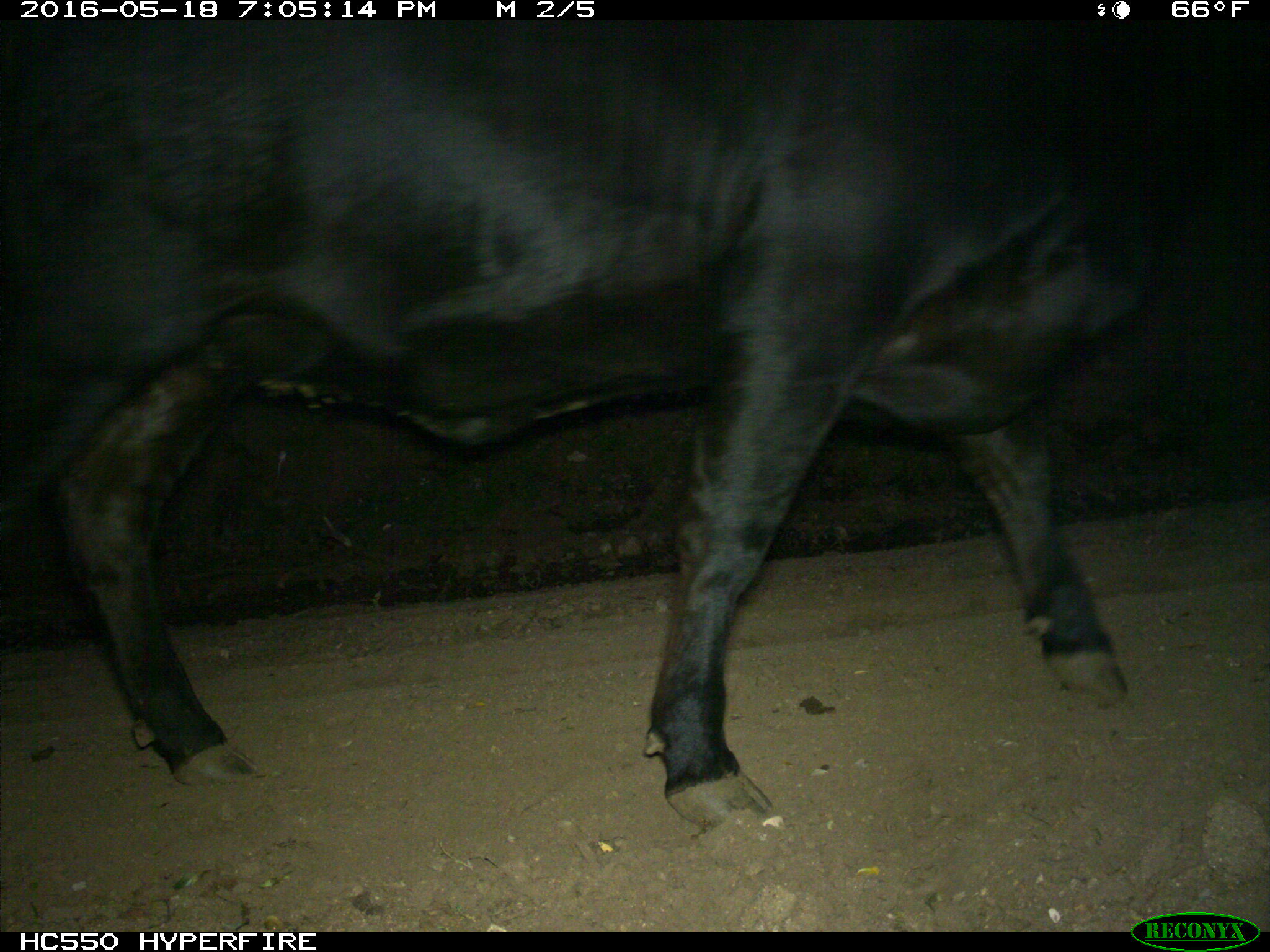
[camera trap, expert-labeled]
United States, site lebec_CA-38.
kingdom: Animalia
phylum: Chordata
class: Mammalia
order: Artiodactyla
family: Bovidae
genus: Bos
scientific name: Bos taurus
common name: domestic cow